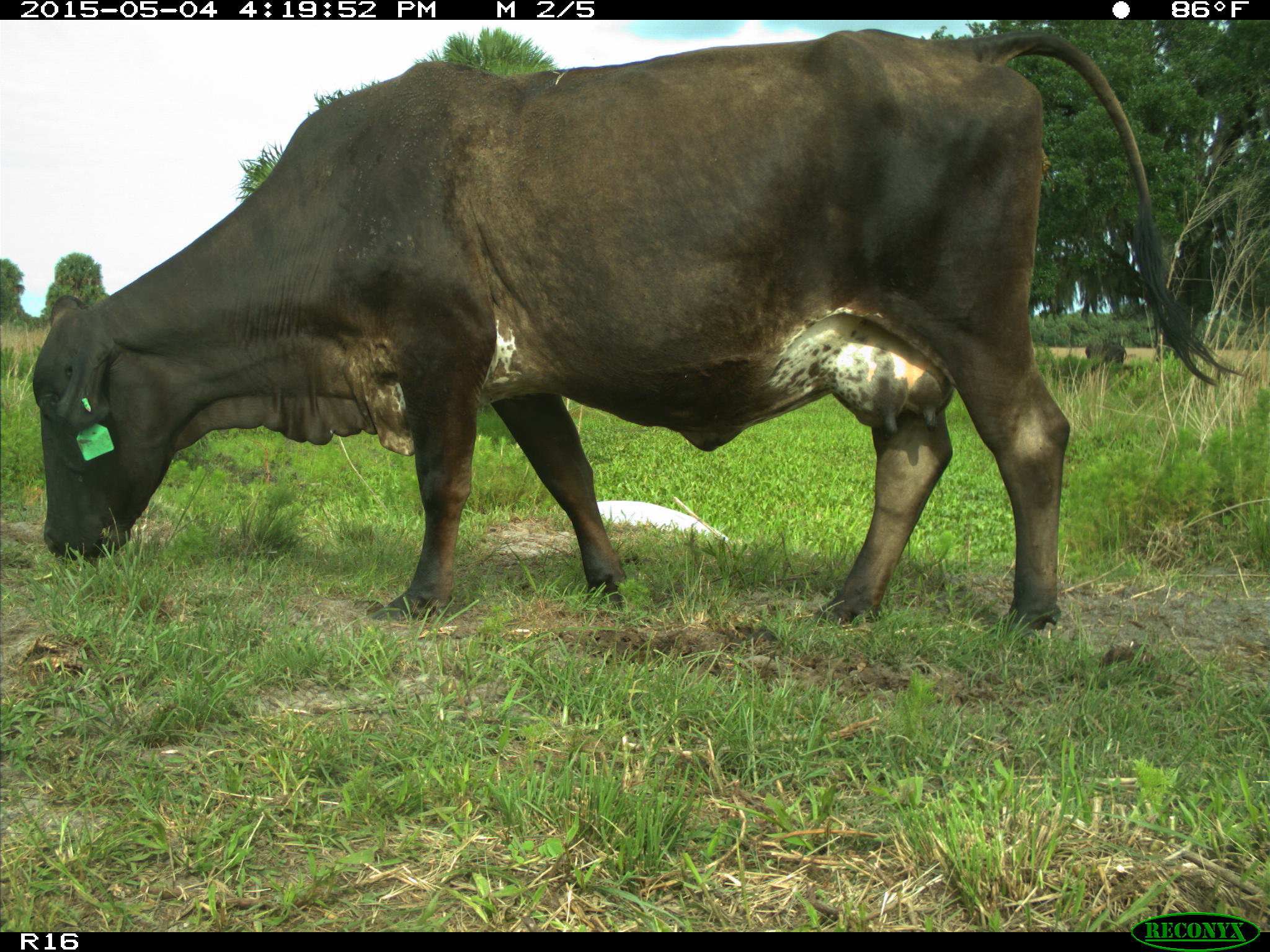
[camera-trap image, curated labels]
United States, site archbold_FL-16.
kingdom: Animalia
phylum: Chordata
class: Mammalia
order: Artiodactyla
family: Bovidae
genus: Bos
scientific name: Bos taurus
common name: domestic cow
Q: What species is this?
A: Bos taurus (domestic cow).